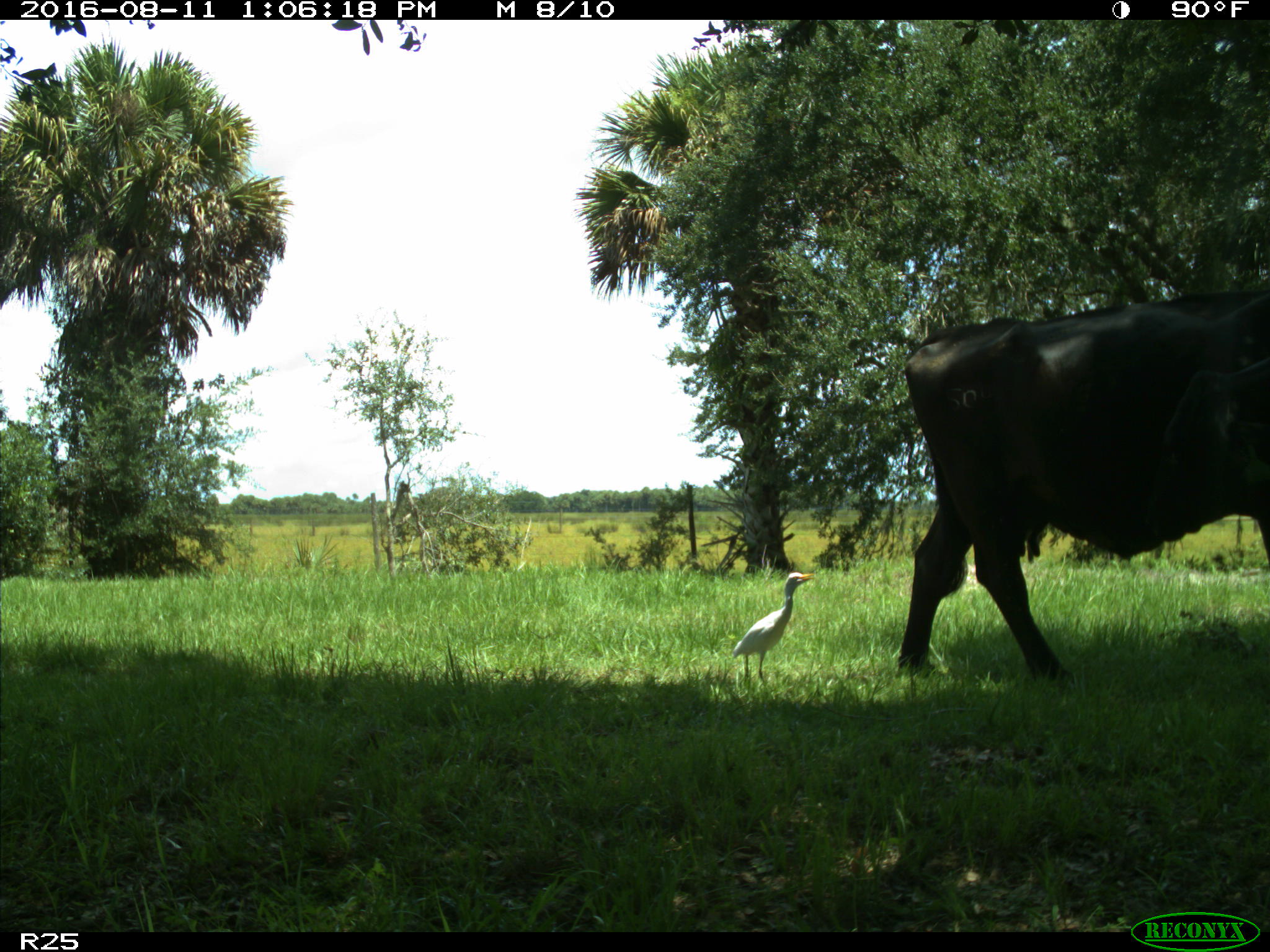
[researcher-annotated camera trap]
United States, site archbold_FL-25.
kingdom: Animalia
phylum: Chordata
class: Mammalia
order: Artiodactyla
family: Bovidae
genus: Bos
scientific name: Bos taurus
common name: domestic cow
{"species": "Bos taurus (domestic cow)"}